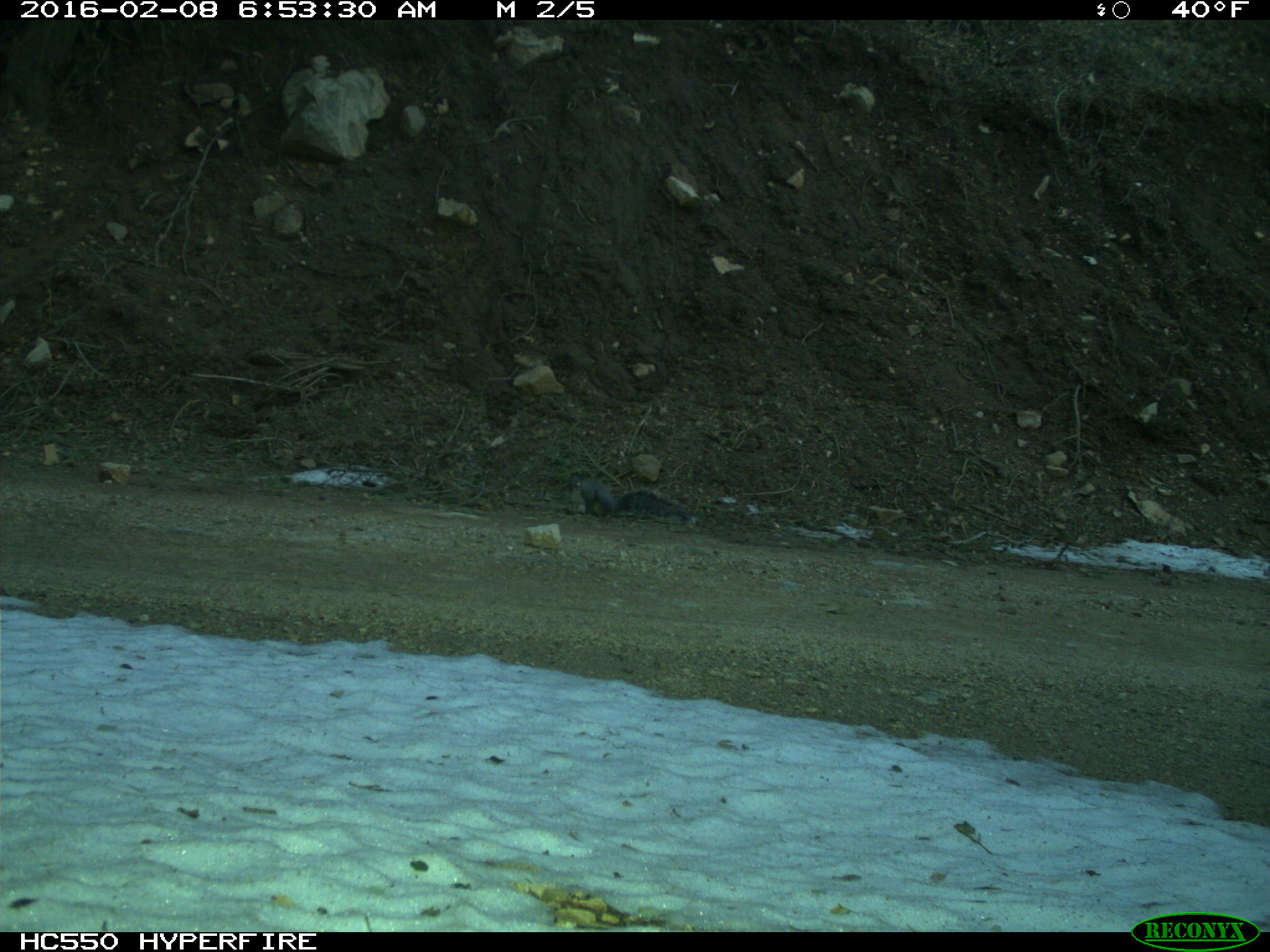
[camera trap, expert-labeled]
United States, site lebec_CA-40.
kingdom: Animalia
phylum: Chordata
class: Mammalia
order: Rodentia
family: Sciuridae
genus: Sciurus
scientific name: Sciurus carolinensis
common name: eastern gray squirrel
Sciurus carolinensis (eastern gray squirrel).